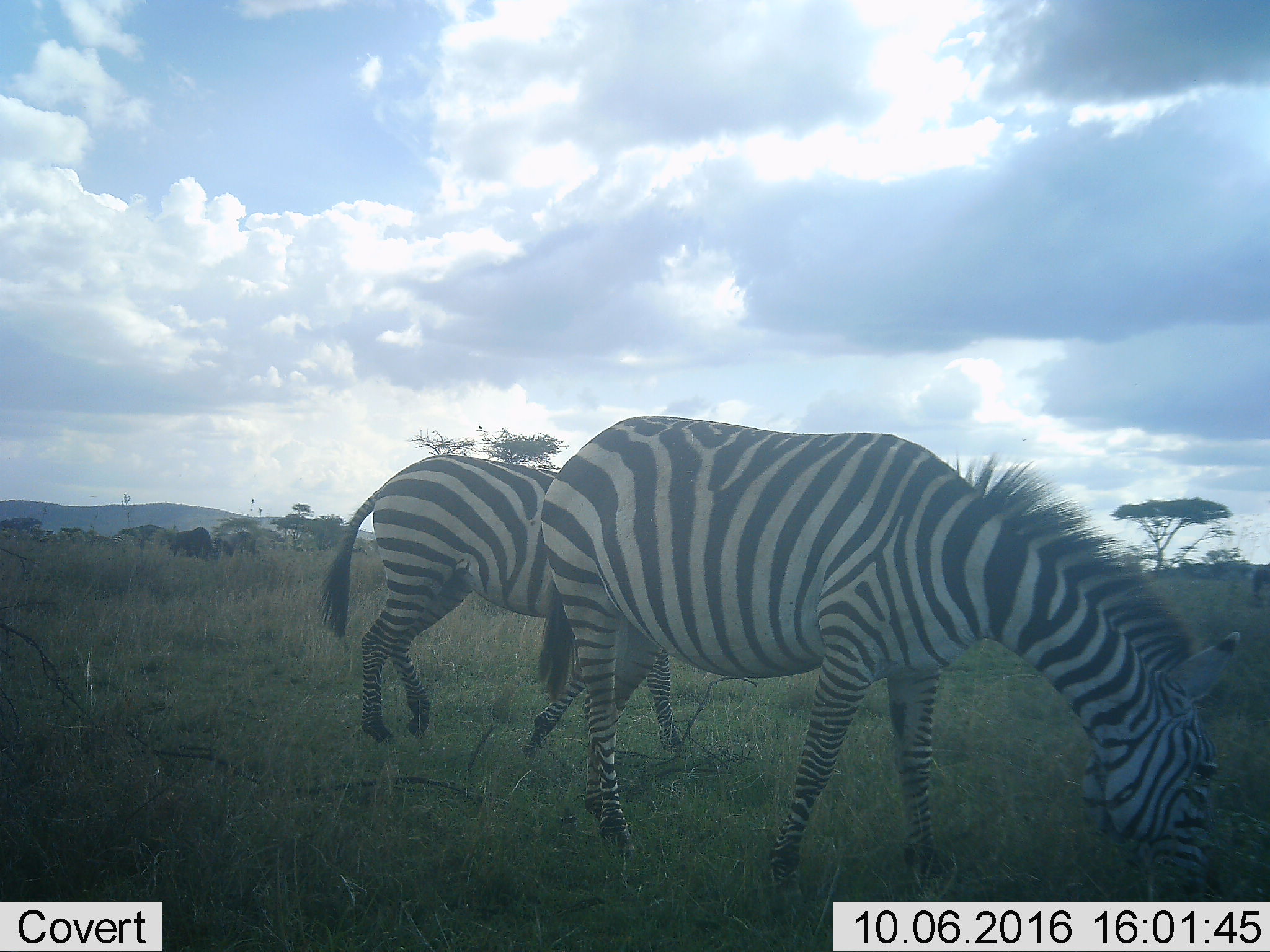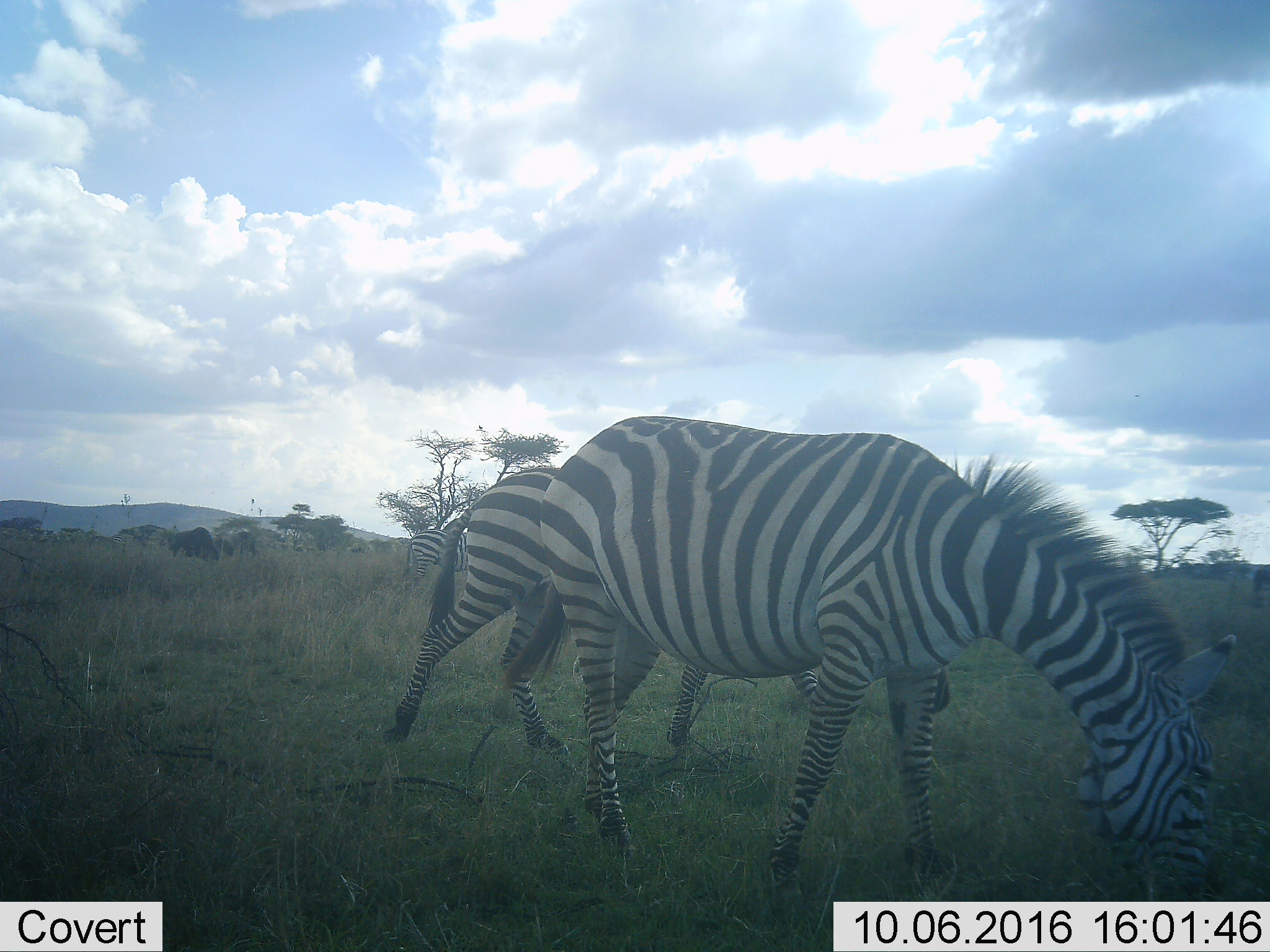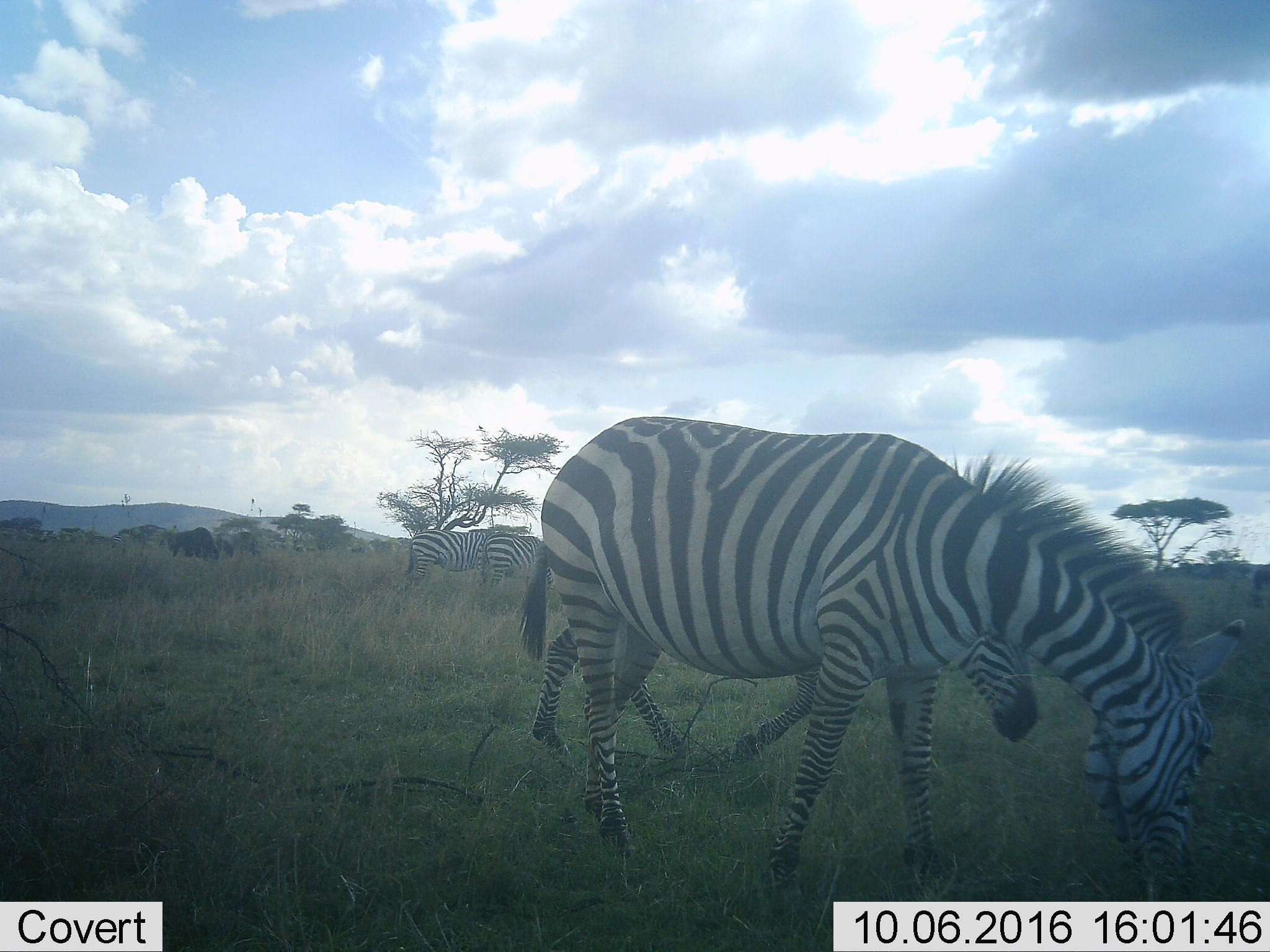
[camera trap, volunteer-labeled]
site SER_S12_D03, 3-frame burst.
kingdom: Animalia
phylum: Chordata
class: Mammalia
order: Perissodactyla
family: Equidae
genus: Equus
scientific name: Equus quagga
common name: plains zebra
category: zebraplains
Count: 5.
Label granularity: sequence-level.